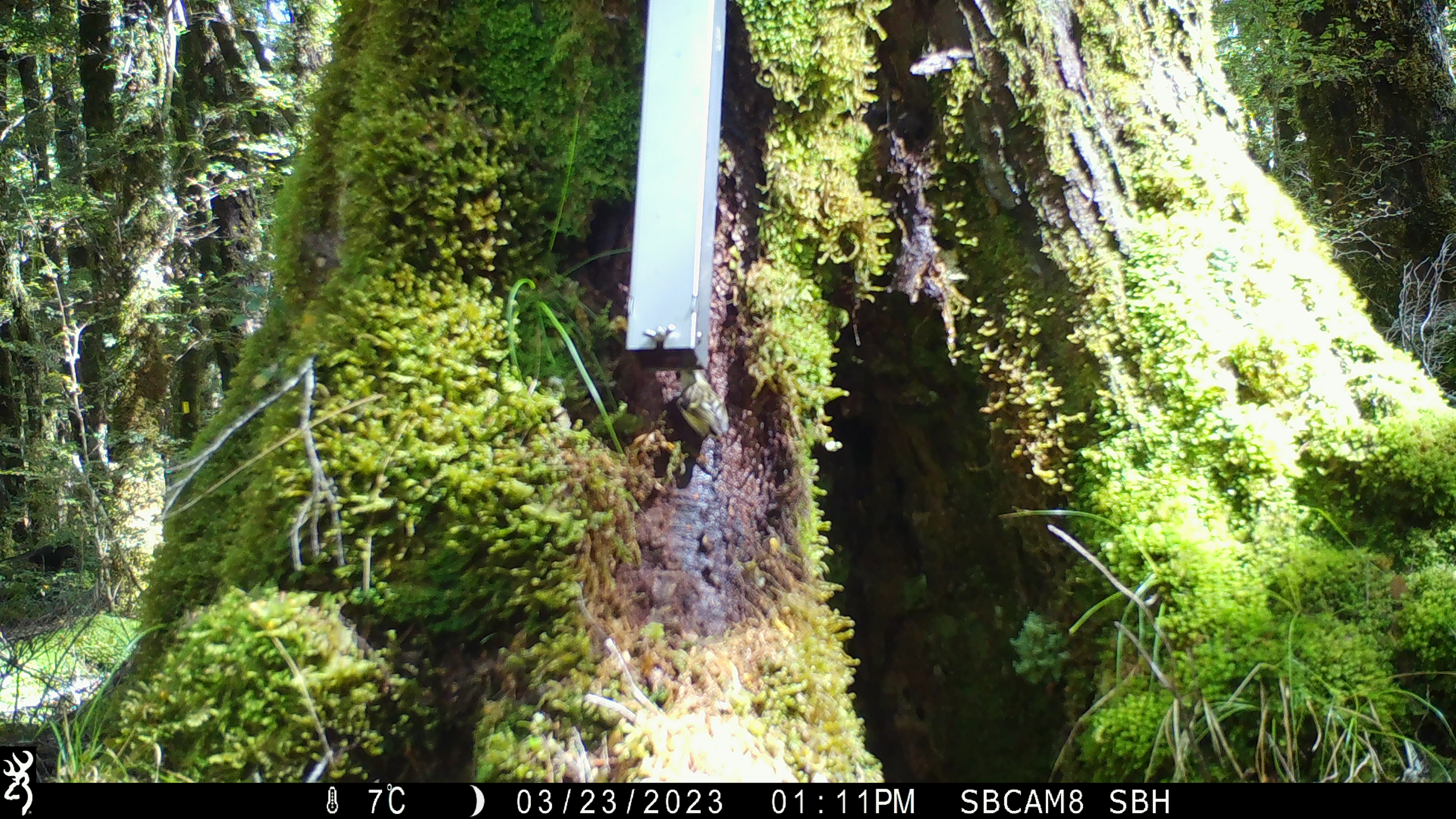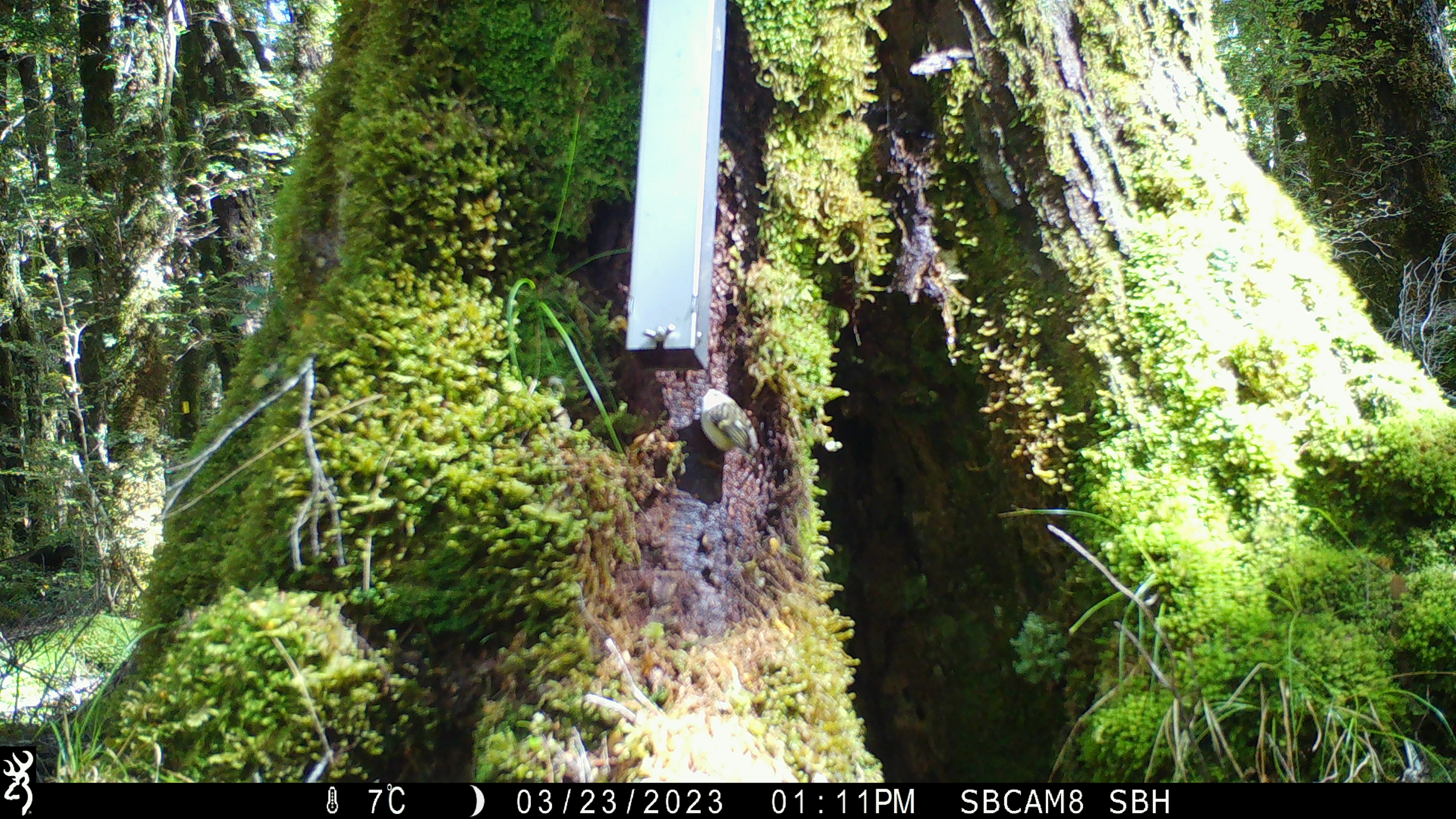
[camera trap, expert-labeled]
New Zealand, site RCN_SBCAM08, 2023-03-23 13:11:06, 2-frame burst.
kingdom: Animalia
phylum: Chordata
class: Aves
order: Passeriformes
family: Acanthisittidae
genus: Acanthisitta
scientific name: Acanthisitta chloris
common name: rifleman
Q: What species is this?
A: Rifleman (Acanthisitta chloris).